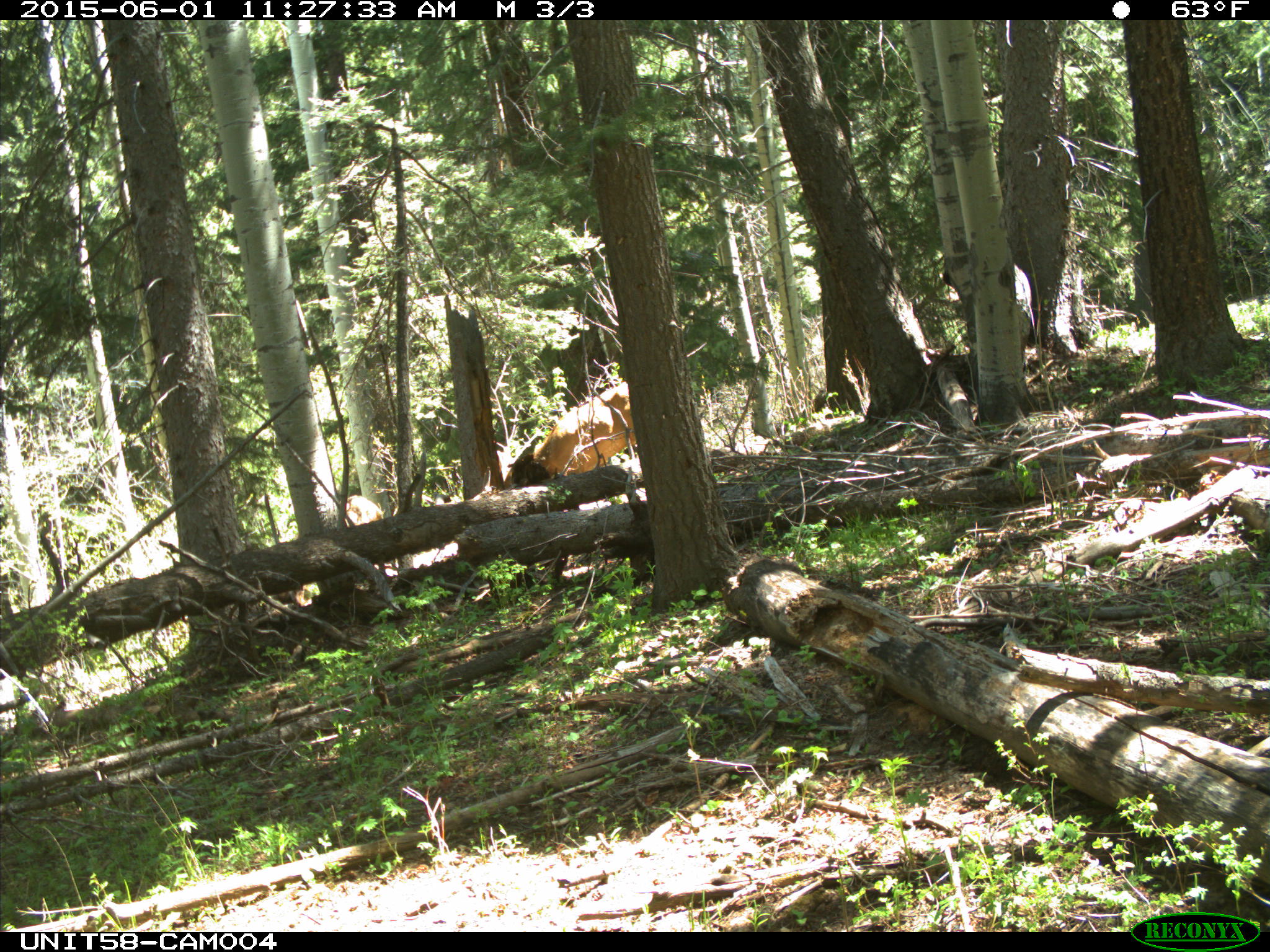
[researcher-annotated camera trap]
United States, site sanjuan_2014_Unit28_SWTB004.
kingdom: Animalia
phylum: Chordata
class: Mammalia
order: Artiodactyla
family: Cervidae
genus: Cervus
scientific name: Cervus elaphus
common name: red deer